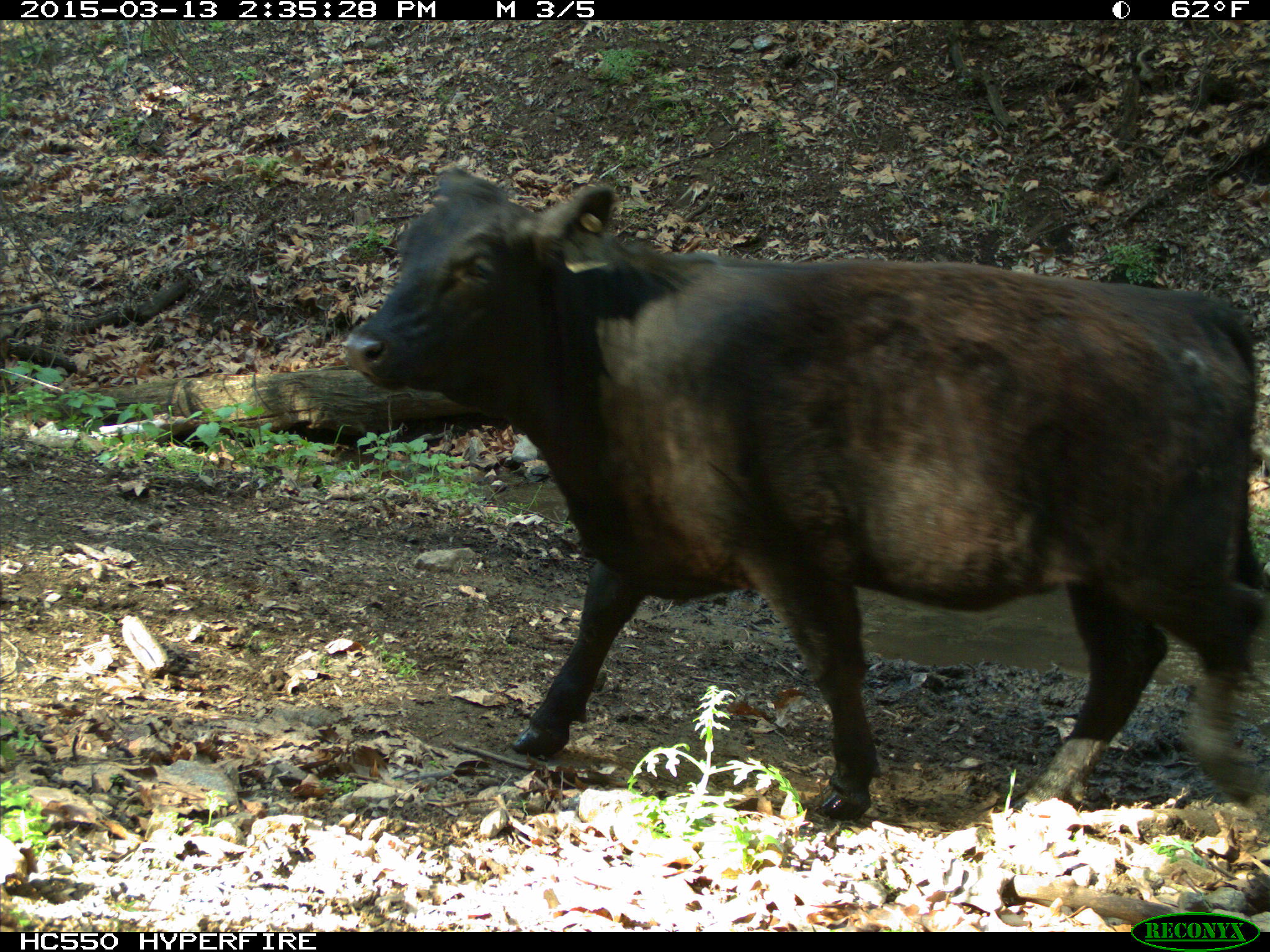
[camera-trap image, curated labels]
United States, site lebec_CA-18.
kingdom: Animalia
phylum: Chordata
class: Mammalia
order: Artiodactyla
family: Bovidae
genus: Bos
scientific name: Bos taurus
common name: domestic cow